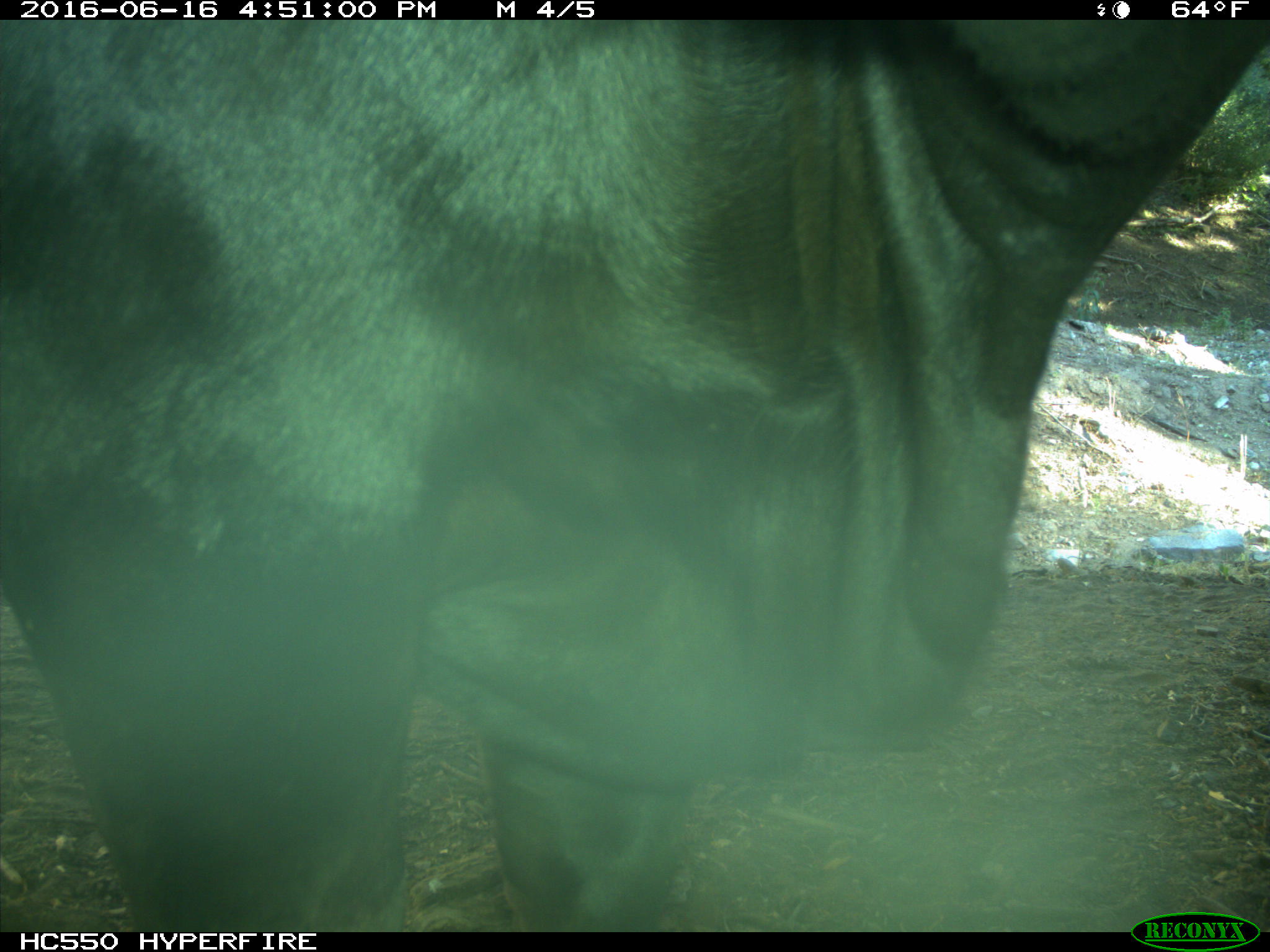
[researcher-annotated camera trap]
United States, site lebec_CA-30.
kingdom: Animalia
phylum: Chordata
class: Mammalia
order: Artiodactyla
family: Bovidae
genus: Bos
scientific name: Bos taurus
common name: domestic cow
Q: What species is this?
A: Bos taurus (domestic cow).